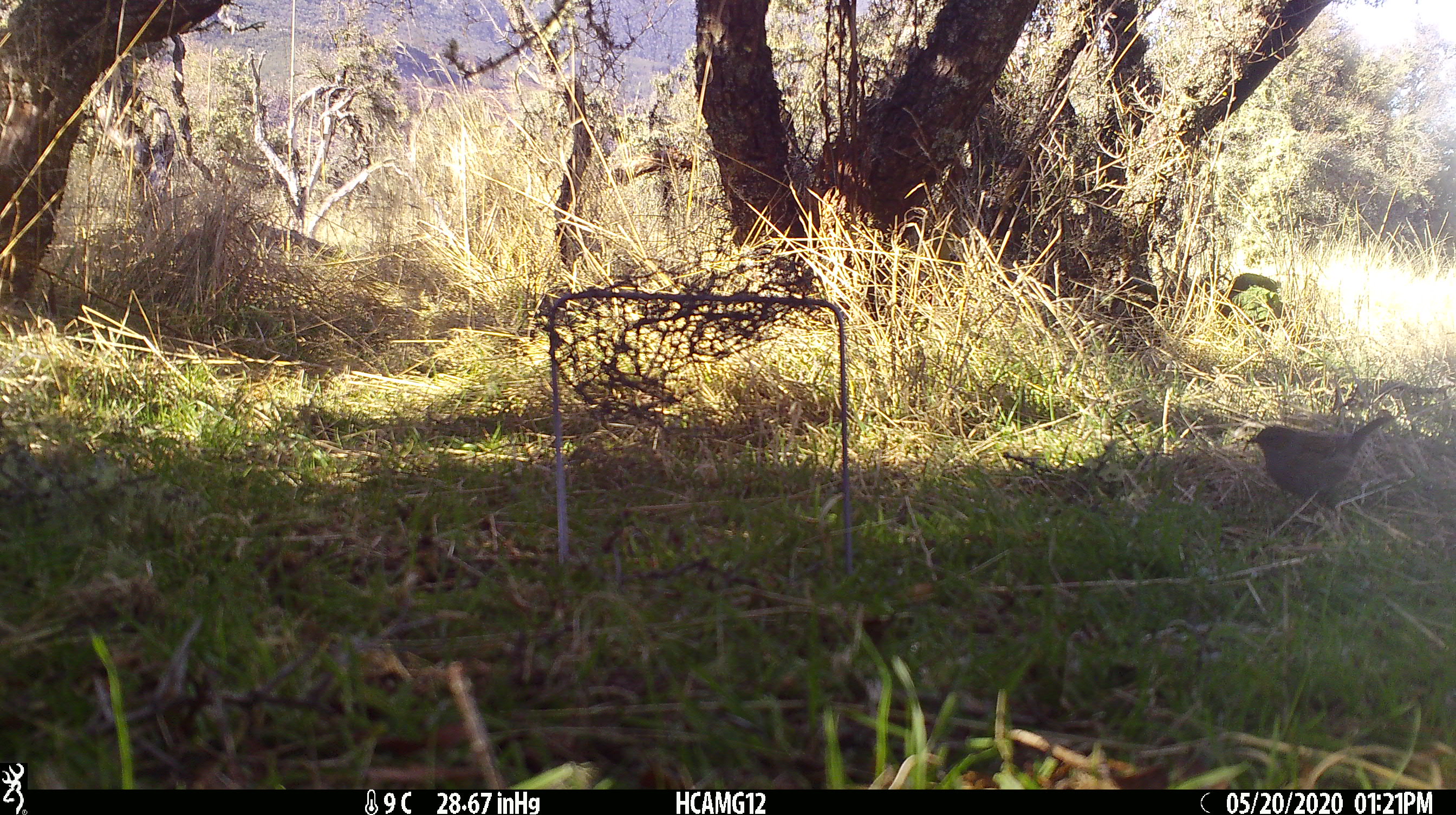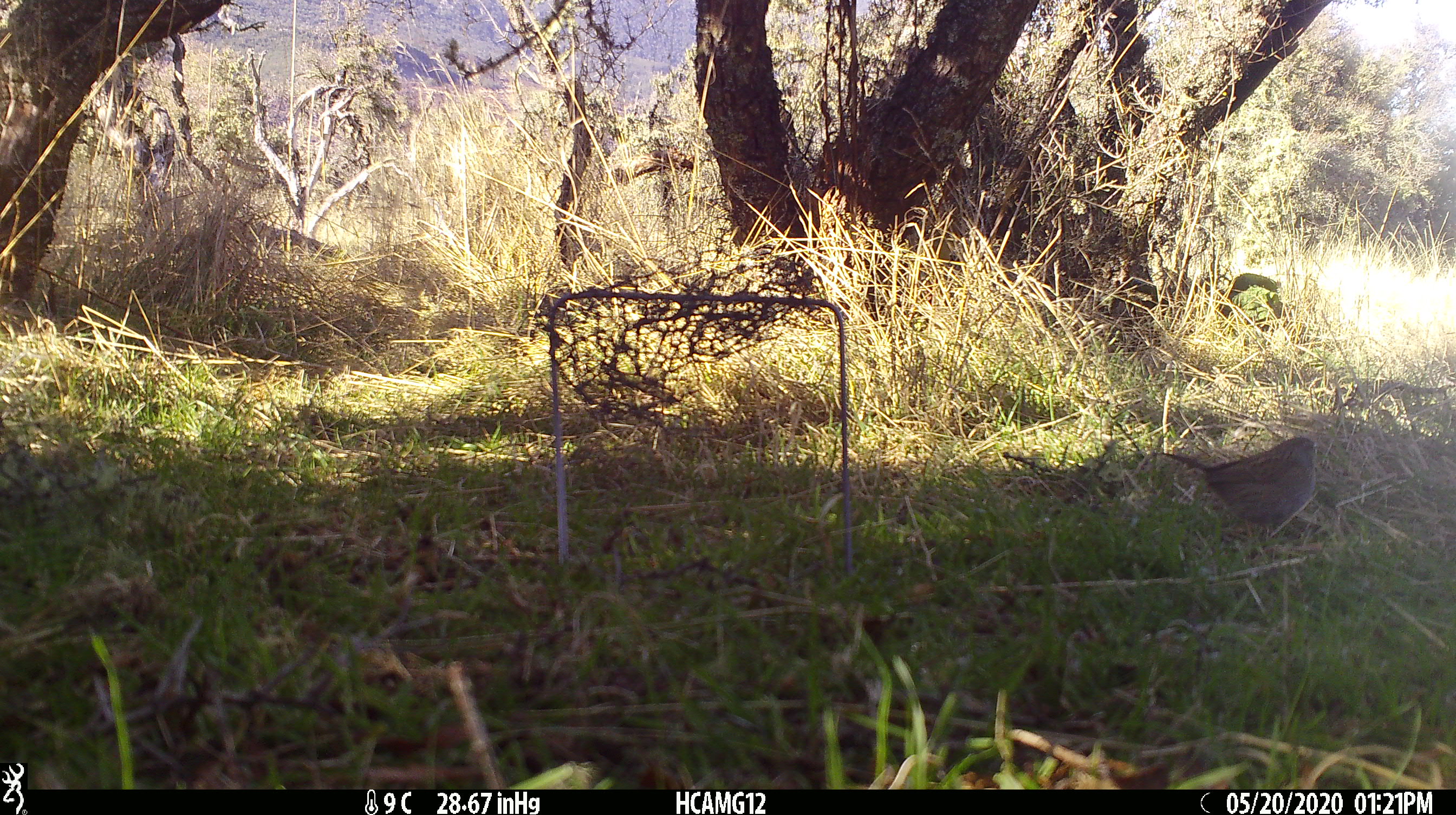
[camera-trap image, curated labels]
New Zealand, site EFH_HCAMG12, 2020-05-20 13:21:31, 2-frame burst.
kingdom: Animalia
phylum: Chordata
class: Aves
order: Passeriformes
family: Prunellidae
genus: Prunella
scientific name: Prunella modularis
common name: dunnock